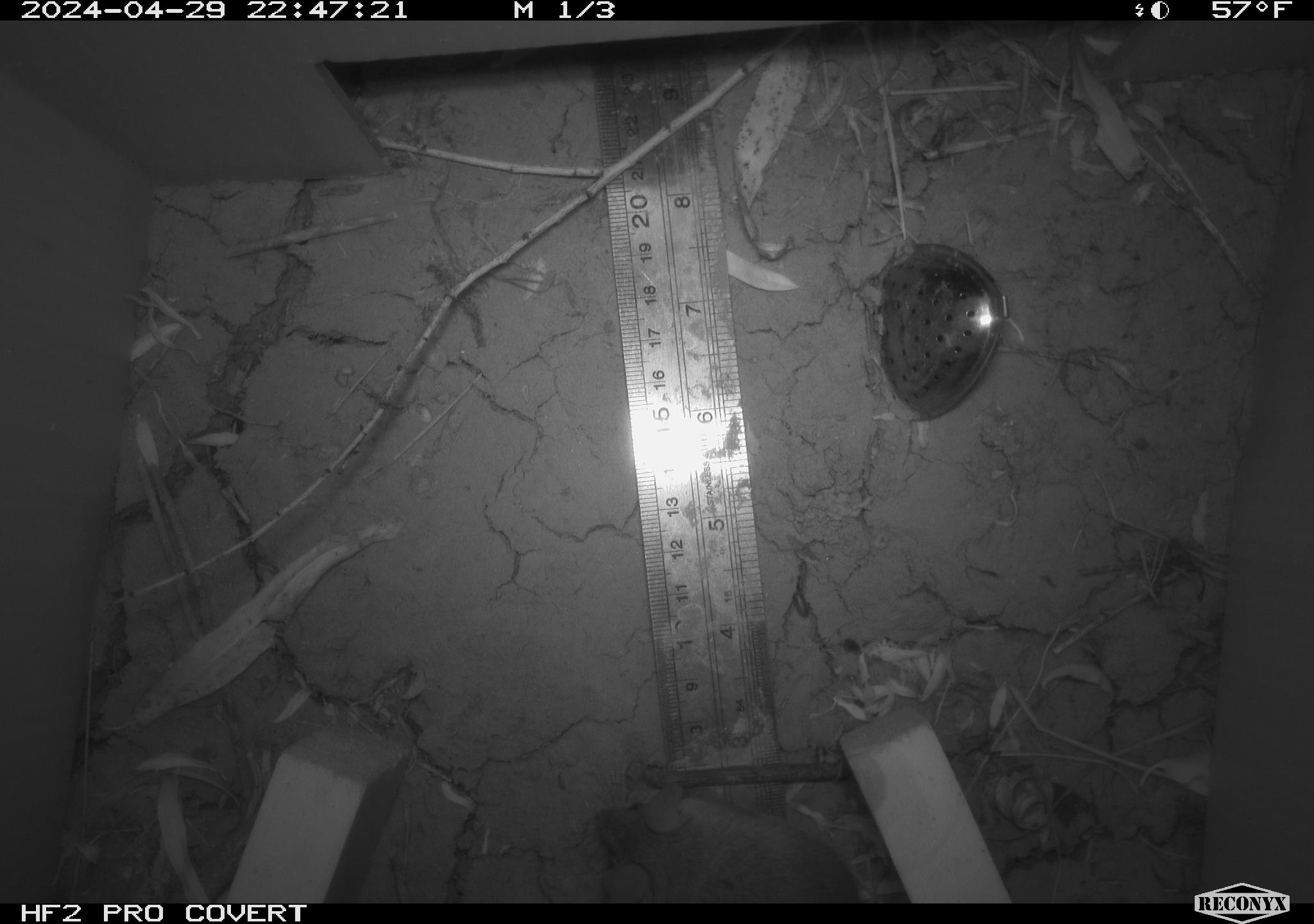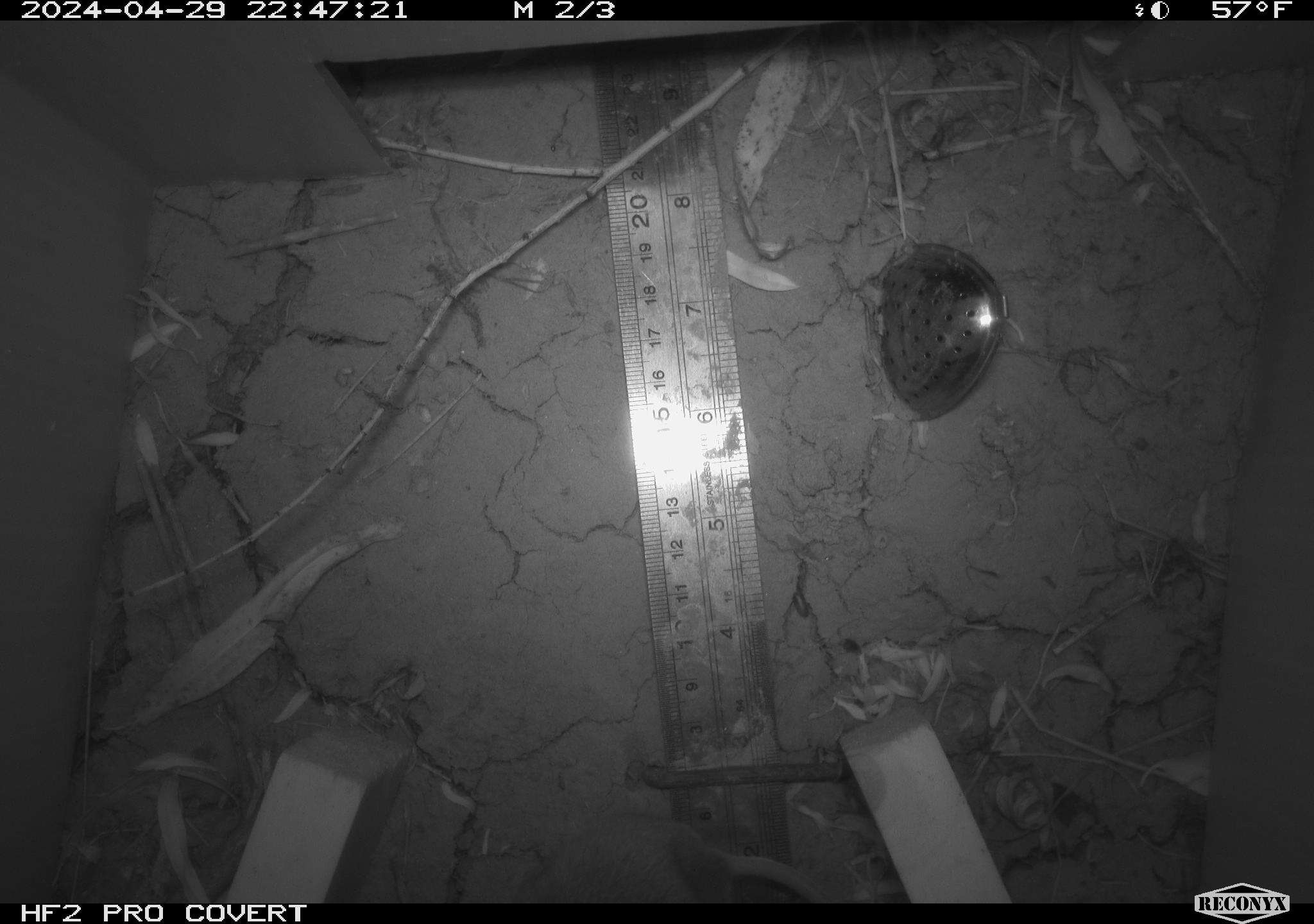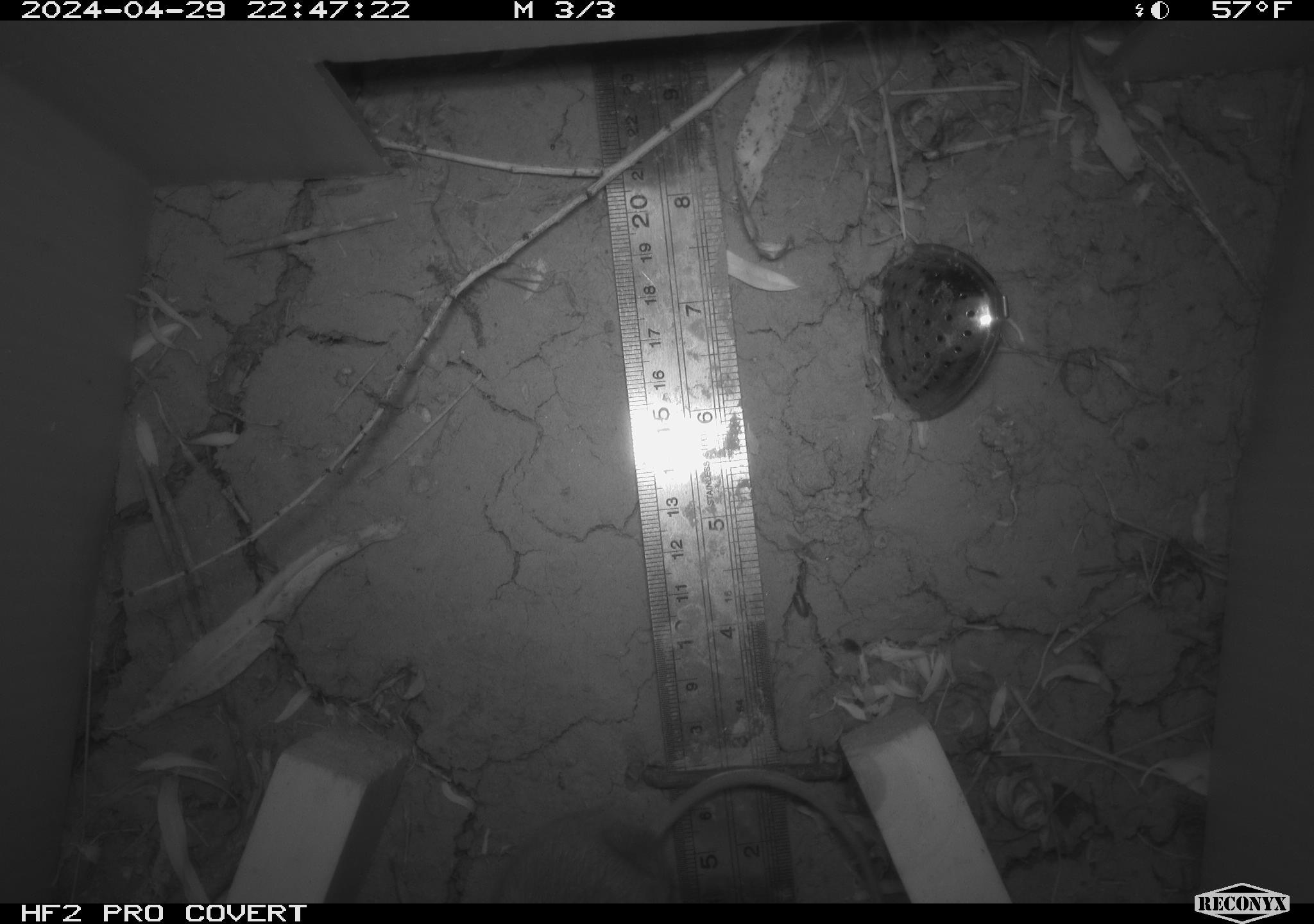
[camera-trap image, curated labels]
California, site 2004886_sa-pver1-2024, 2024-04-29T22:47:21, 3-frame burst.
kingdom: Animalia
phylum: Chordata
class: Mammalia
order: Rodentia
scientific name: Rodentia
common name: mouse species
Mouse species (Rodentia).